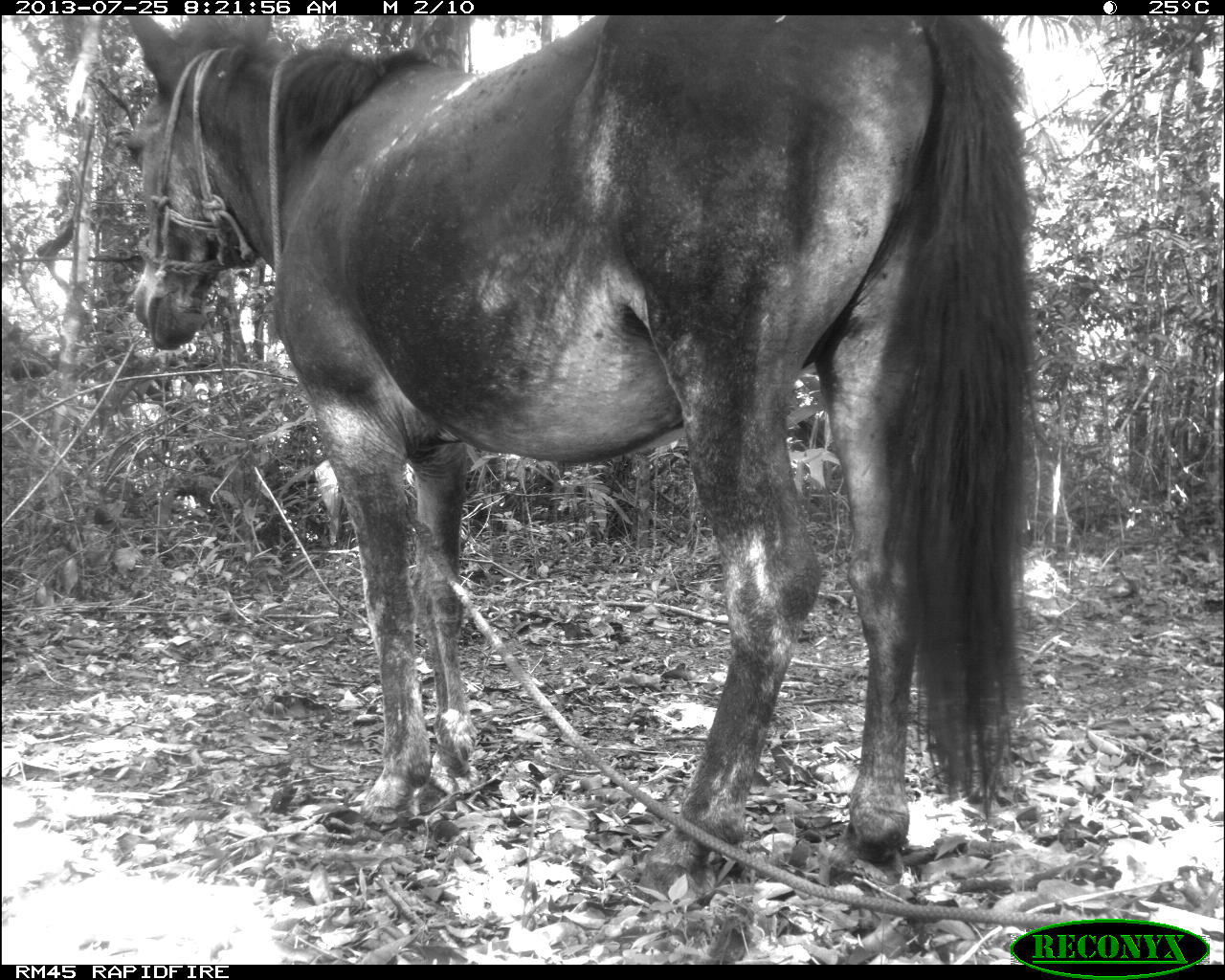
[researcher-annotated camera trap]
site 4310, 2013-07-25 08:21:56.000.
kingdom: Animalia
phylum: Chordata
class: Mammalia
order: Perissodactyla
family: Equidae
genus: Equus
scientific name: Equus ferus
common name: wild horse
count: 1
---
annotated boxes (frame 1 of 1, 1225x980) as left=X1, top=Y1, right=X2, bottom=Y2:
equus ferus: left=122, top=12, right=1042, bottom=904